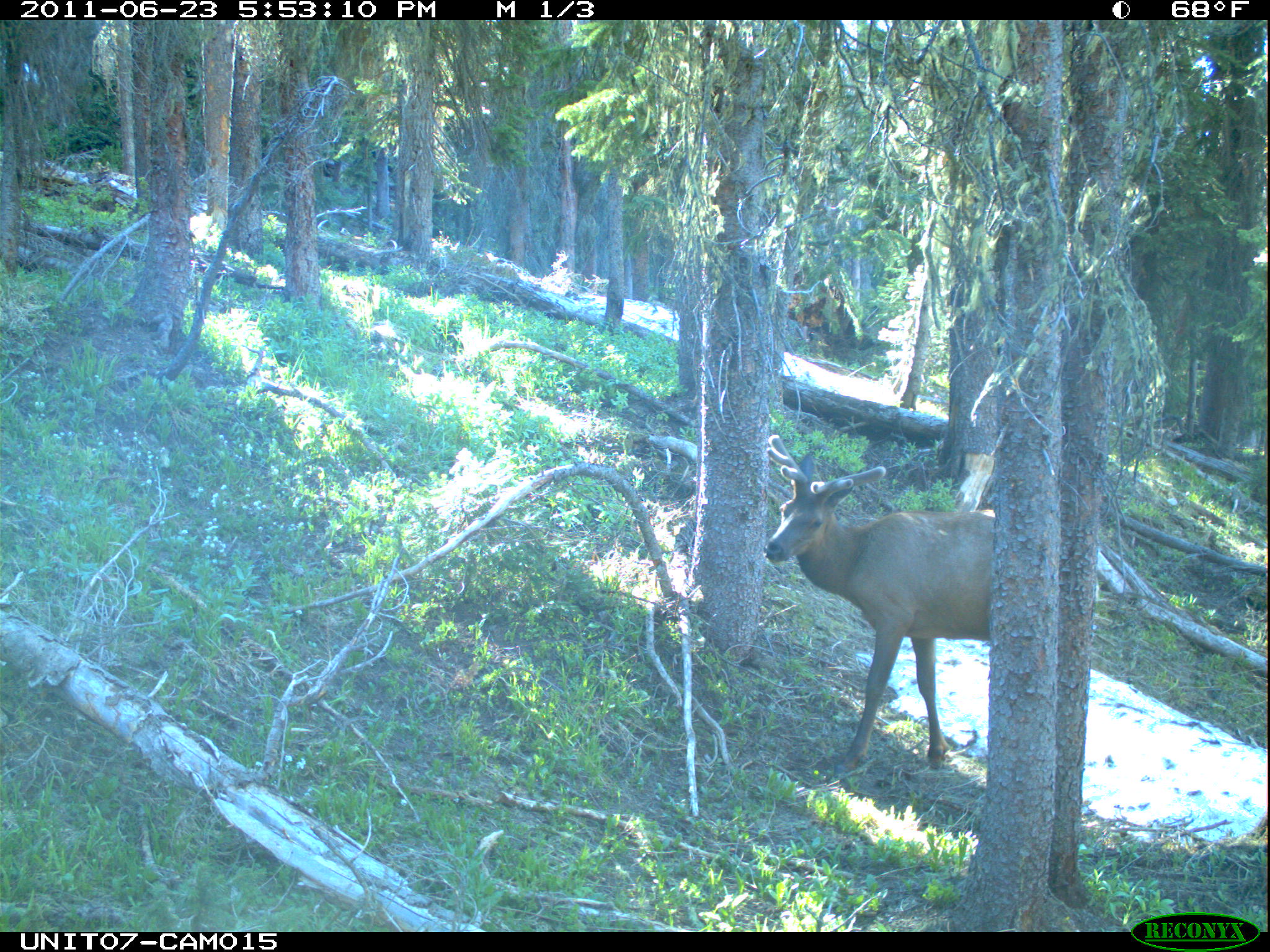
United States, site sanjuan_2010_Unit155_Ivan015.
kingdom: Animalia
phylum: Chordata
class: Mammalia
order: Artiodactyla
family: Cervidae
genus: Cervus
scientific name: Cervus elaphus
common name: red deer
Cervus elaphus (red deer).